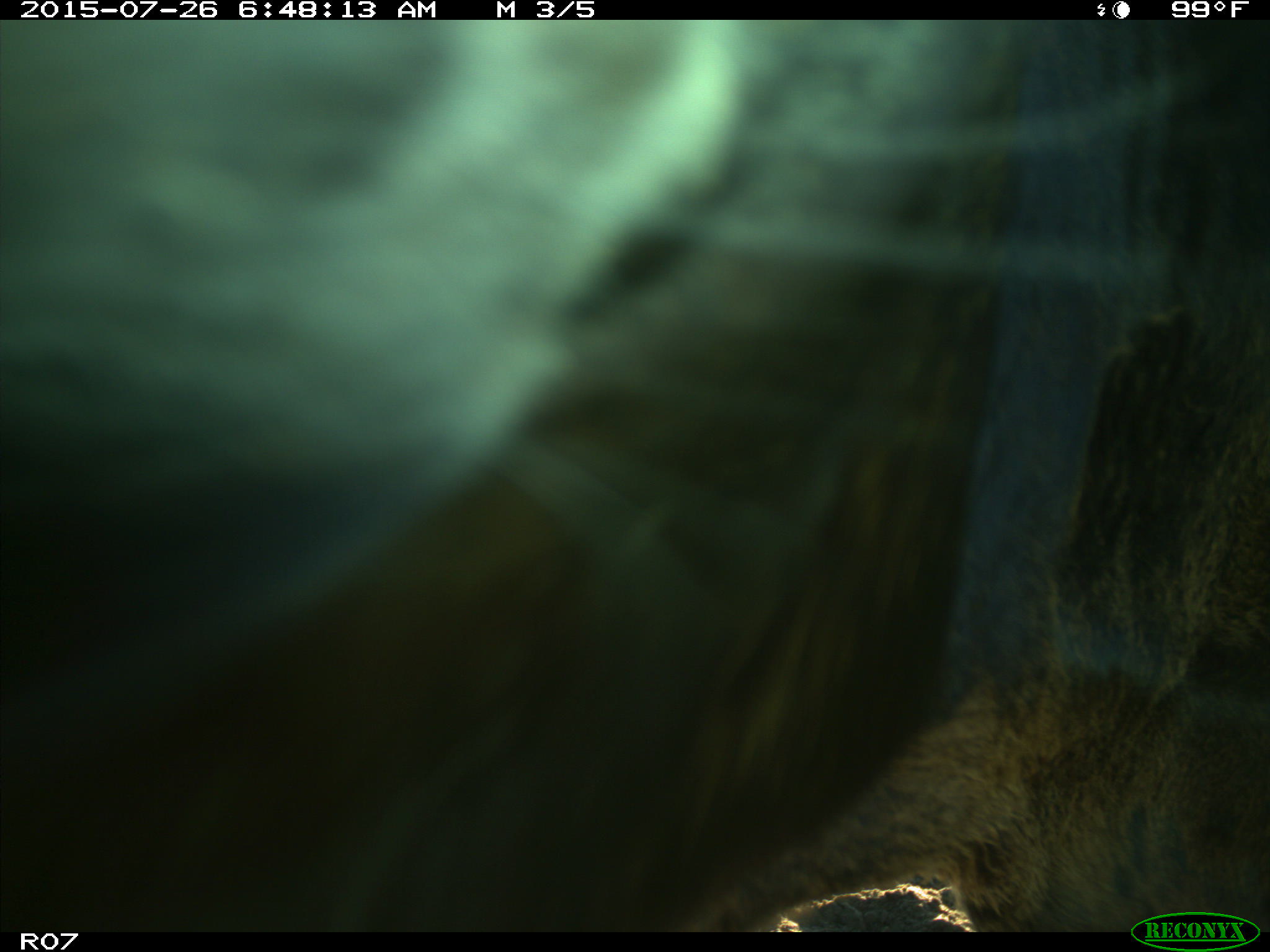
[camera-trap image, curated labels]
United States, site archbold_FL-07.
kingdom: Animalia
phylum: Chordata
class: Mammalia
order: Artiodactyla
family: Bovidae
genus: Bos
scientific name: Bos taurus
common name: domestic cow